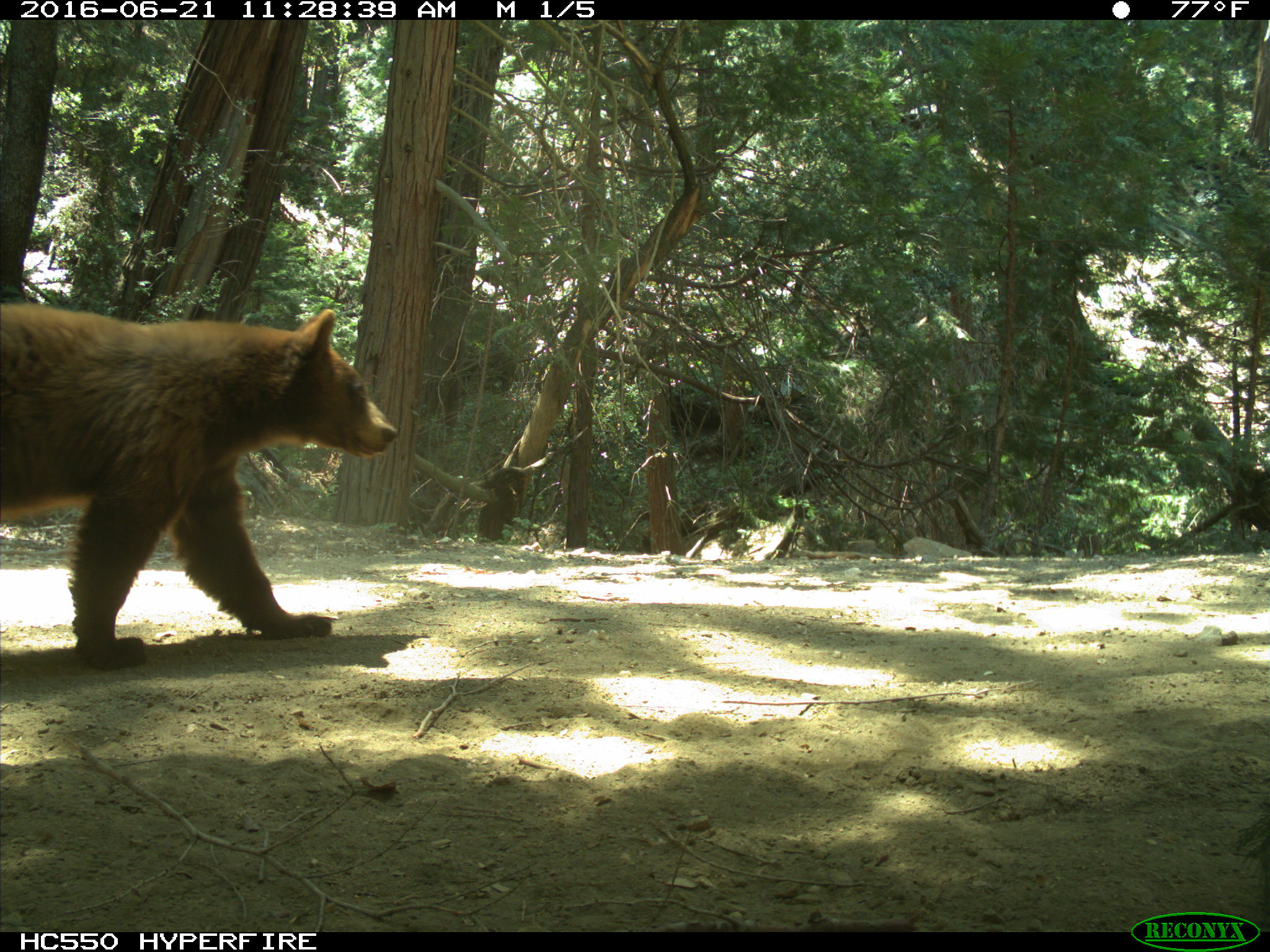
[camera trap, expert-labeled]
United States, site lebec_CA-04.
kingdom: Animalia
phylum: Chordata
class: Mammalia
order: Carnivora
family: Ursidae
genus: Ursus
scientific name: Ursus americanus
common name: american black bear